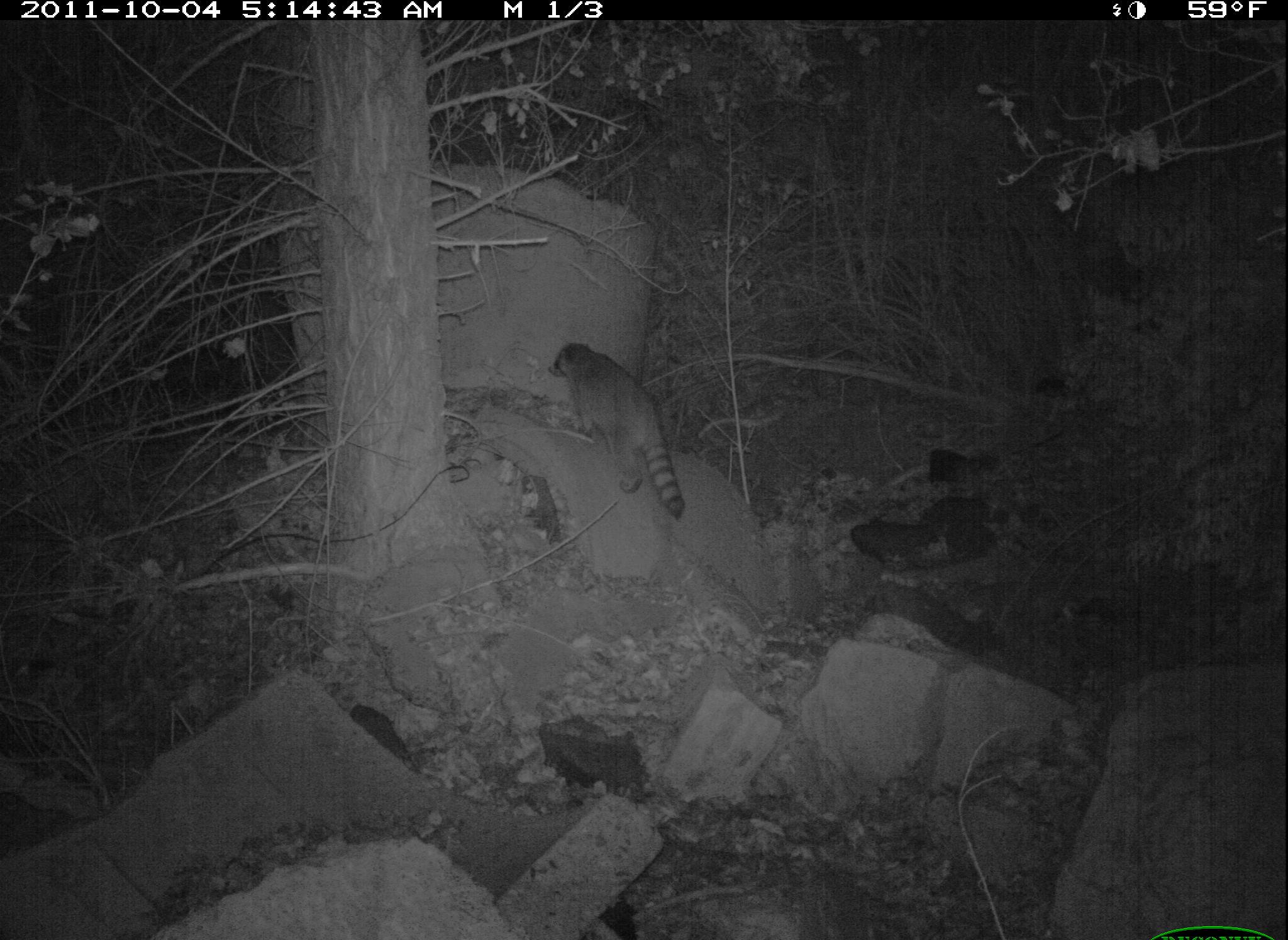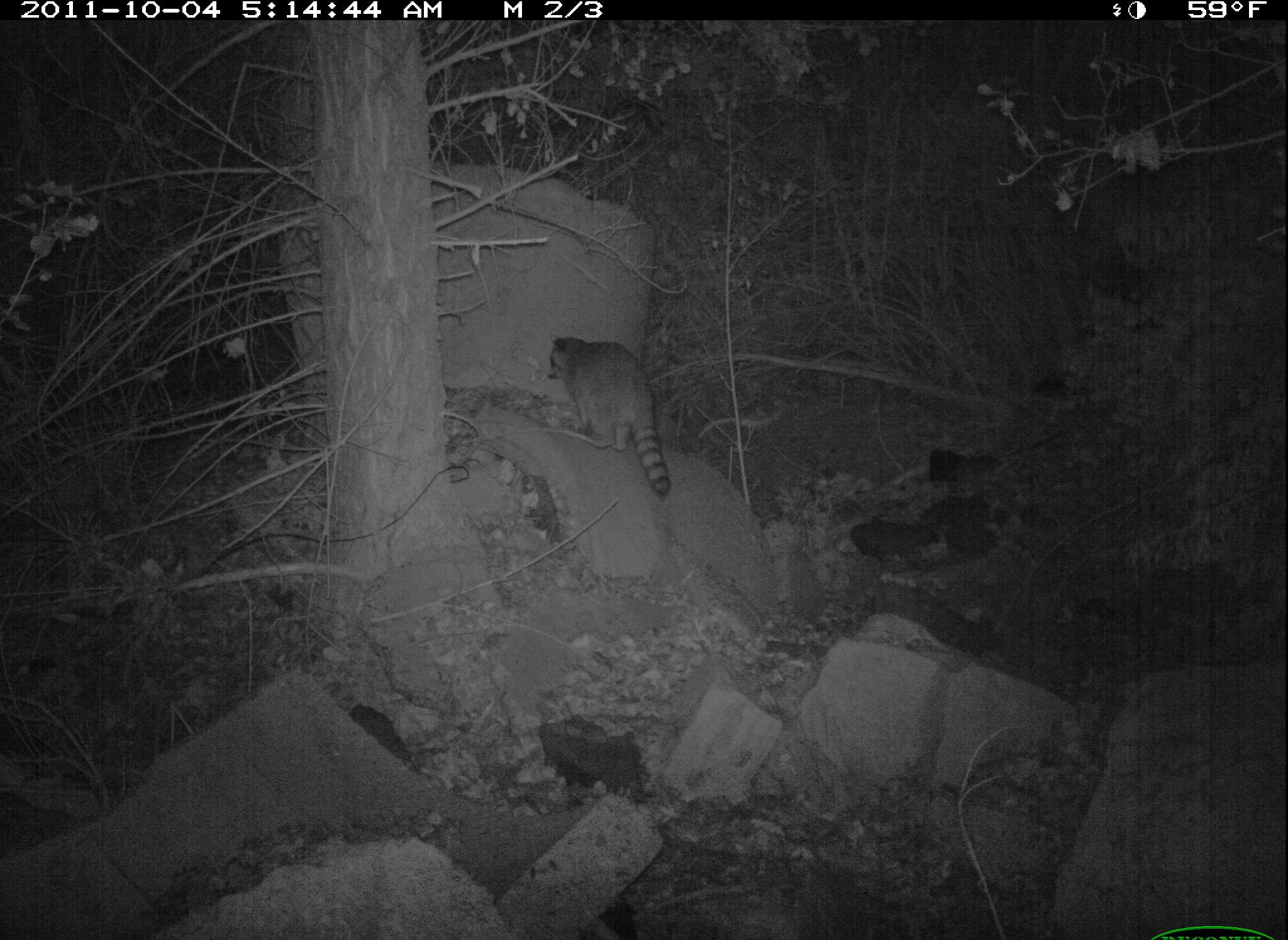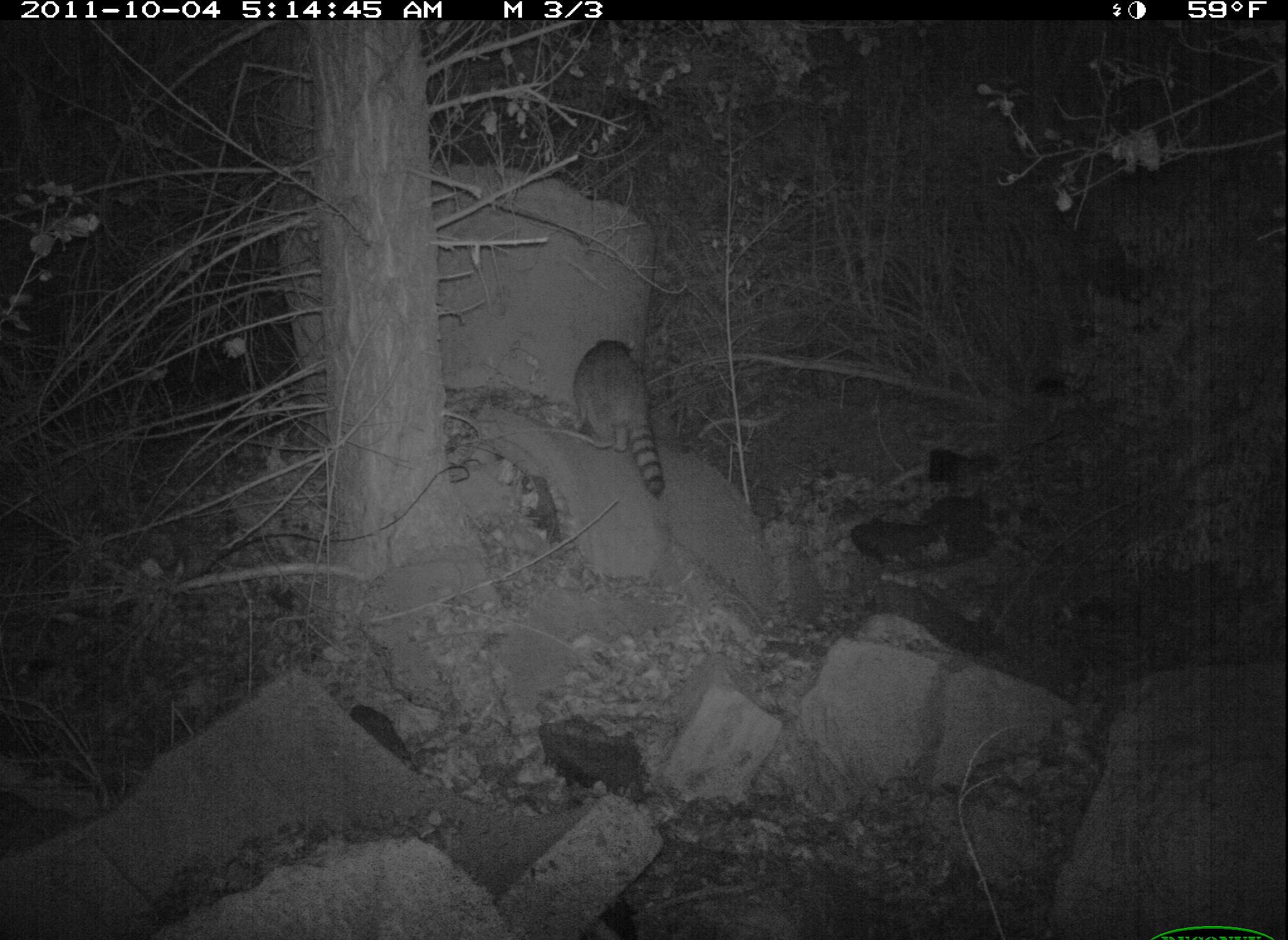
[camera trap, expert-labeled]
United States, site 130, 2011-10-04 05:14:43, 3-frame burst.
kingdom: Animalia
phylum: Chordata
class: Mammalia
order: Carnivora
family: Procyonidae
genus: Procyon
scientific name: Procyon lotor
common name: raccoon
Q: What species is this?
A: Raccoon (Procyon lotor).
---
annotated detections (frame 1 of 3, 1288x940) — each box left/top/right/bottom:
raccoon: 547/329/696/520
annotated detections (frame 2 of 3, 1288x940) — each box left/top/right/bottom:
raccoon: 510/319/686/504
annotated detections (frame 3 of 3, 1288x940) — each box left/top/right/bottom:
raccoon: 573/338/671/503